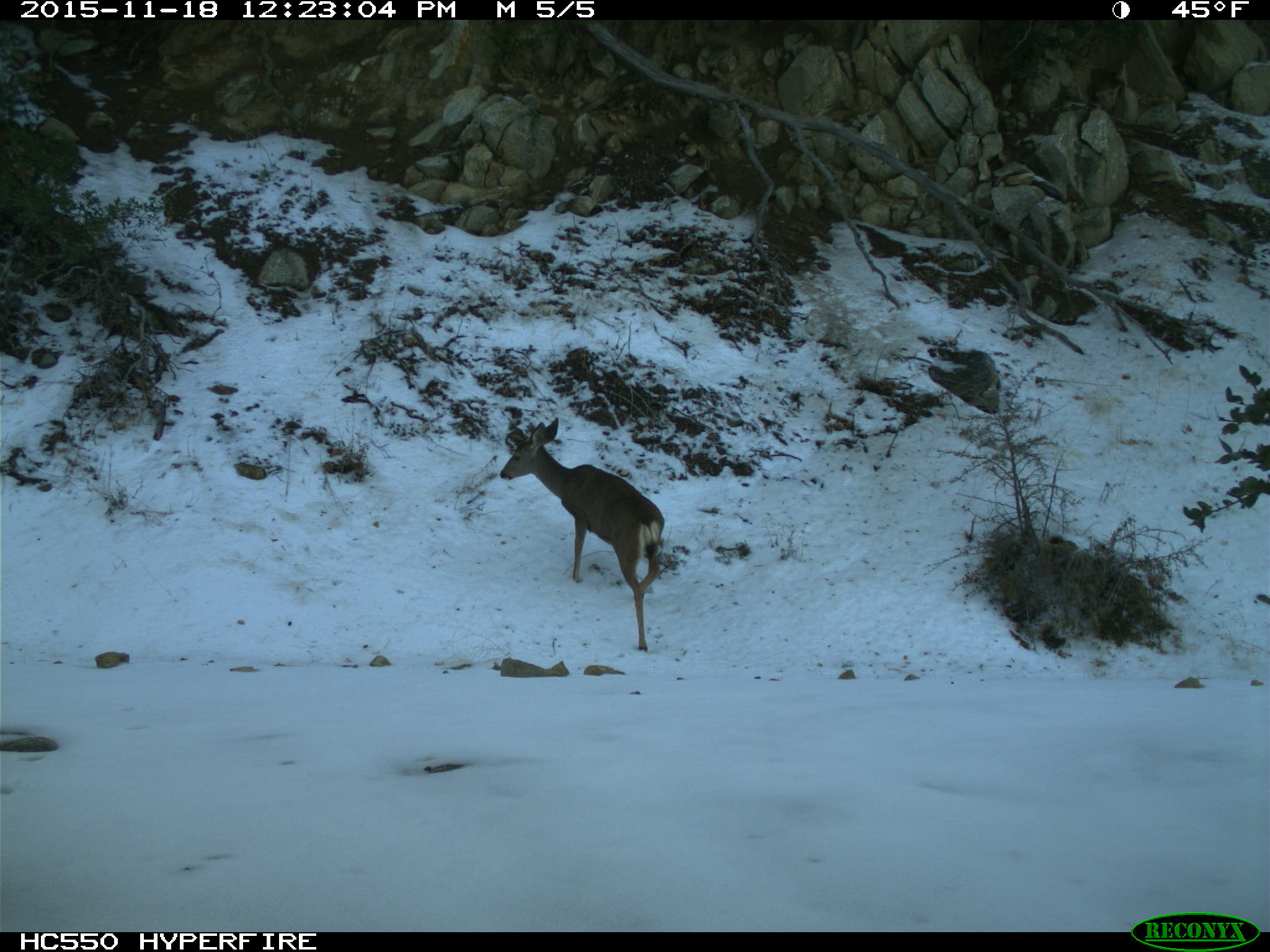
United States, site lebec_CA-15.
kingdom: Animalia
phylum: Chordata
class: Mammalia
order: Artiodactyla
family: Cervidae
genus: Odocoileus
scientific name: Odocoileus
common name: deer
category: unidentified deer